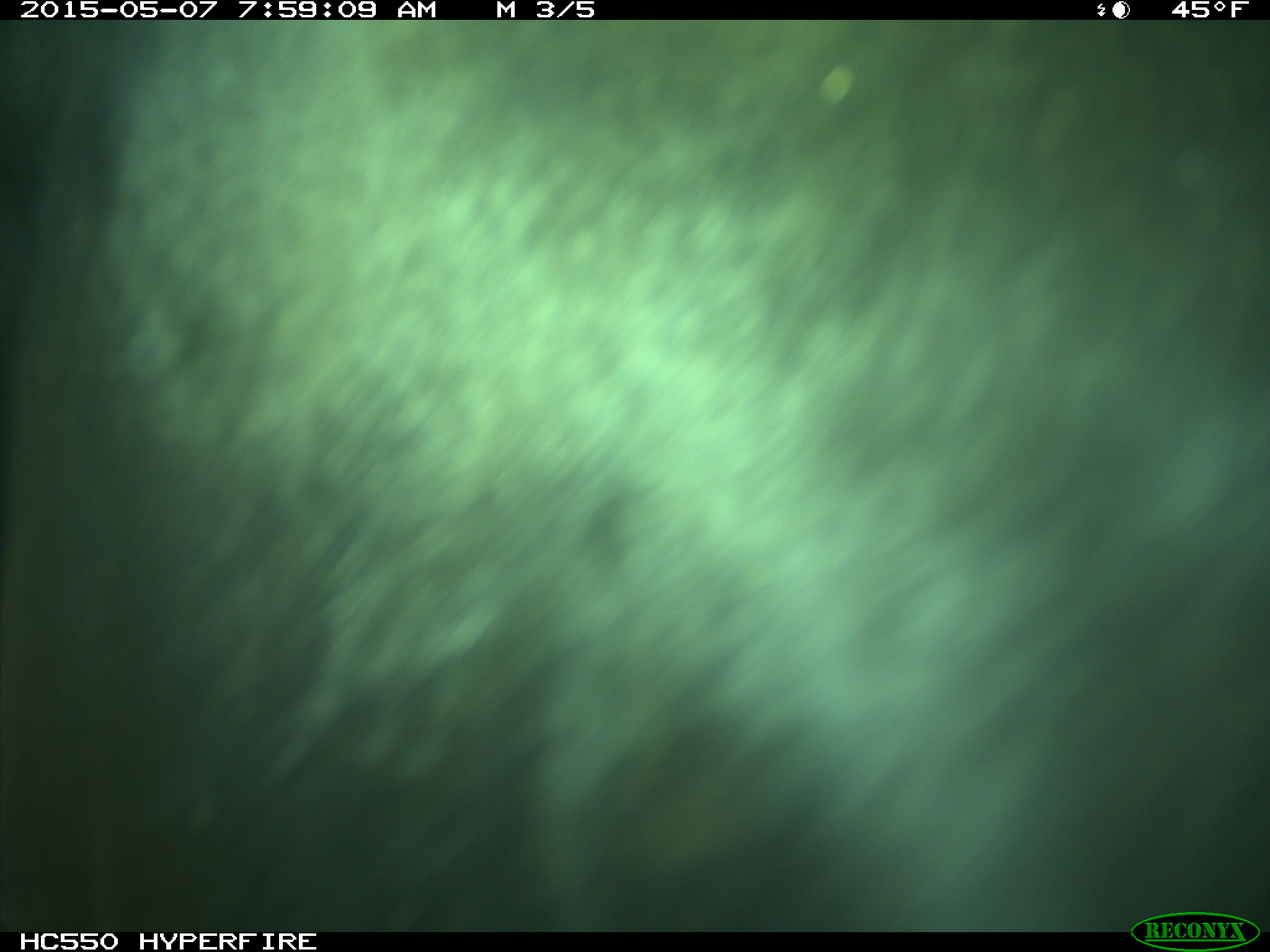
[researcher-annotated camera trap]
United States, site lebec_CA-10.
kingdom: Animalia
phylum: Chordata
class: Mammalia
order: Artiodactyla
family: Bovidae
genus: Bos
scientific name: Bos taurus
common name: domestic cow